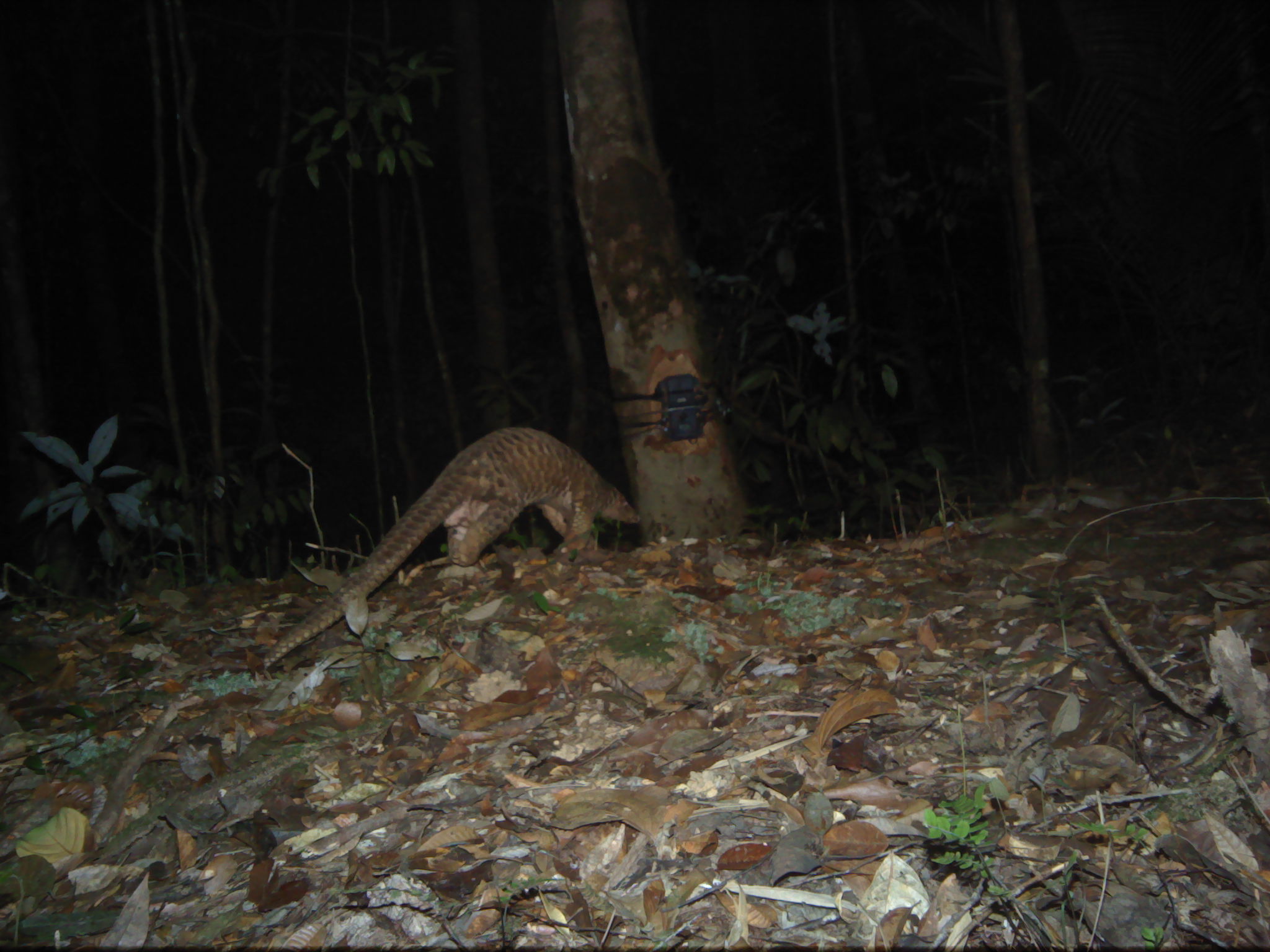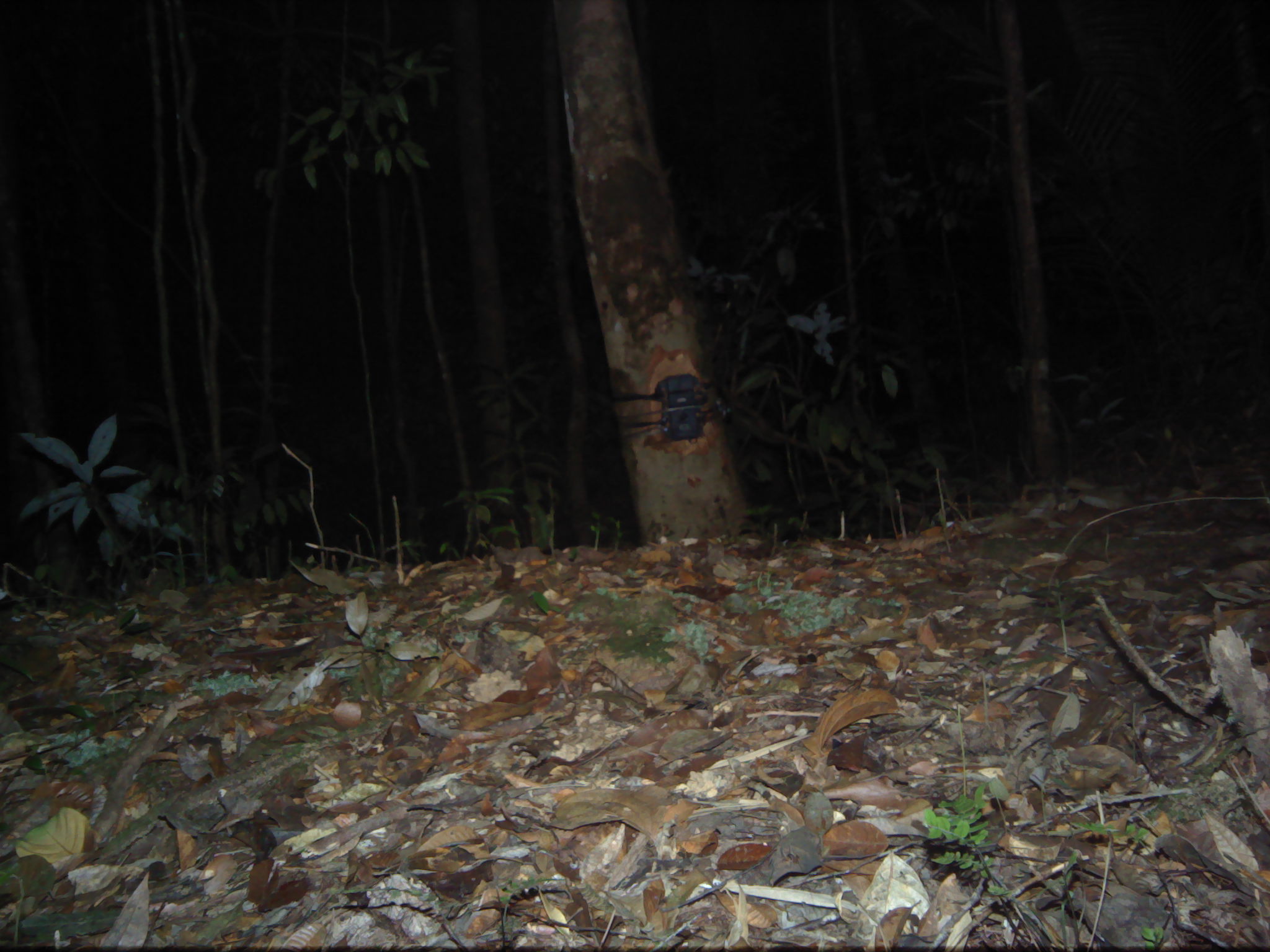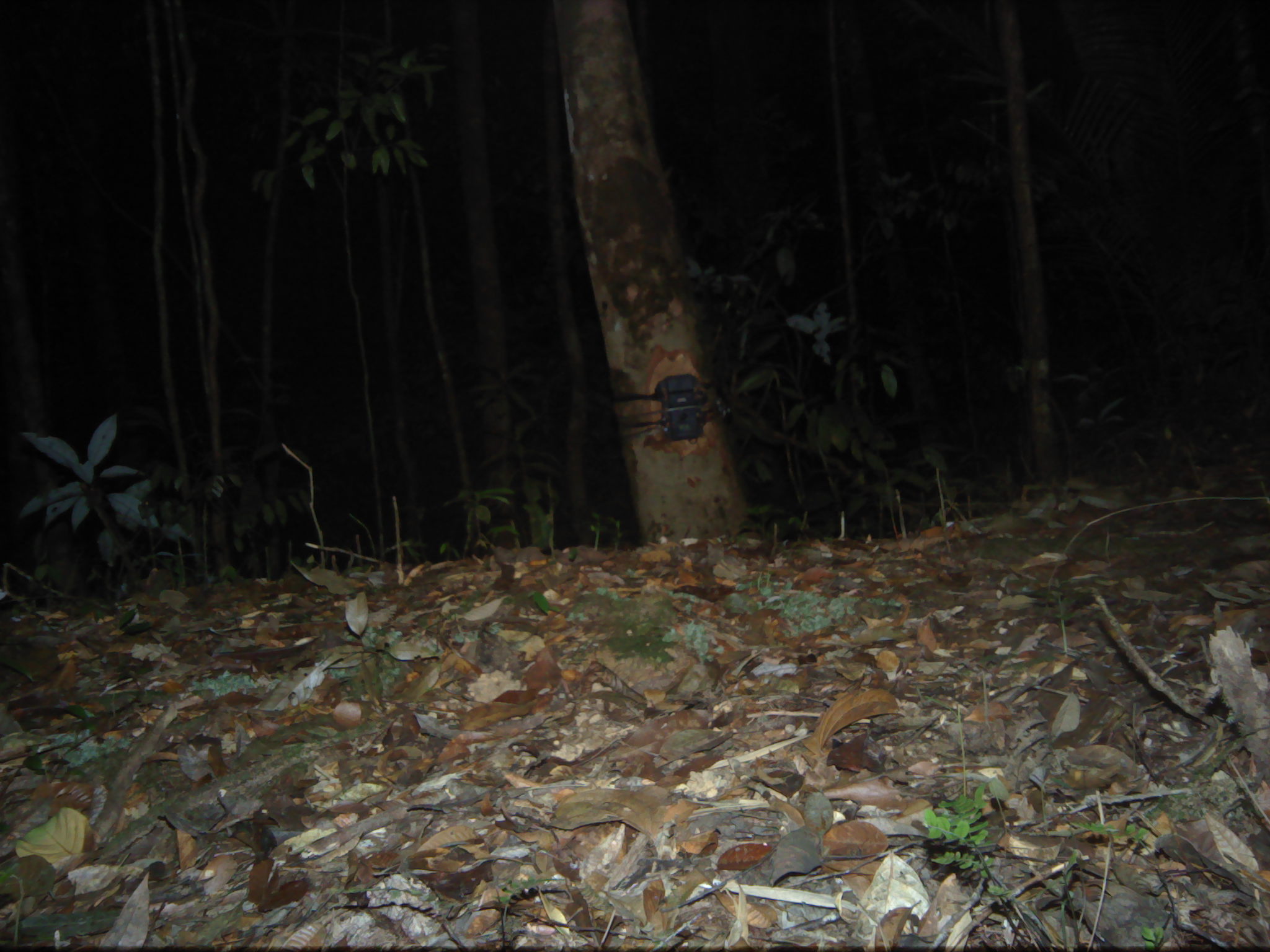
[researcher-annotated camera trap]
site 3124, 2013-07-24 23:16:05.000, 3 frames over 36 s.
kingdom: Animalia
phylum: Chordata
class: Mammalia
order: Pholidota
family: Manidae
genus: Manis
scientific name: Manis javanica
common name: sunda pangolin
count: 1